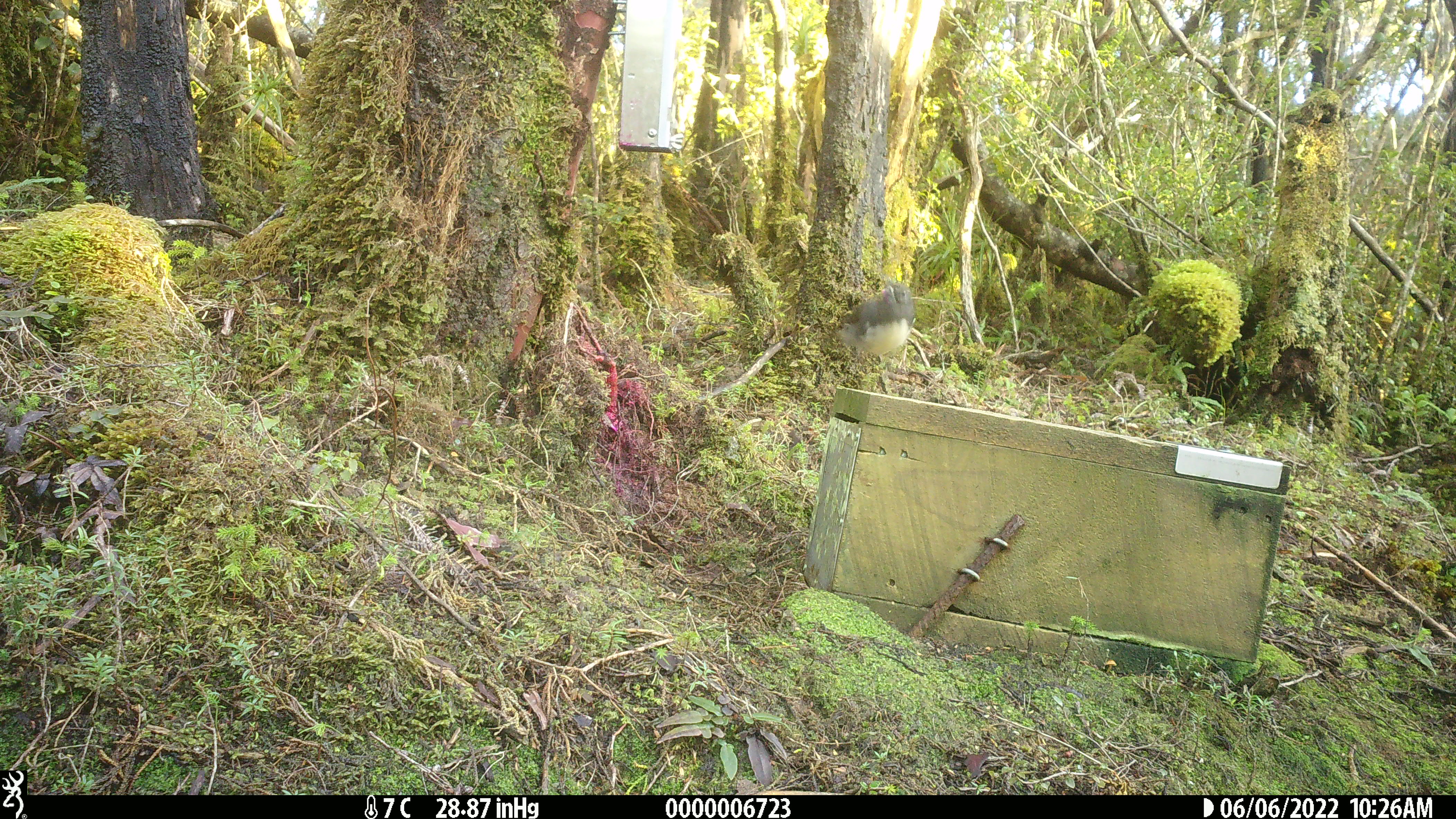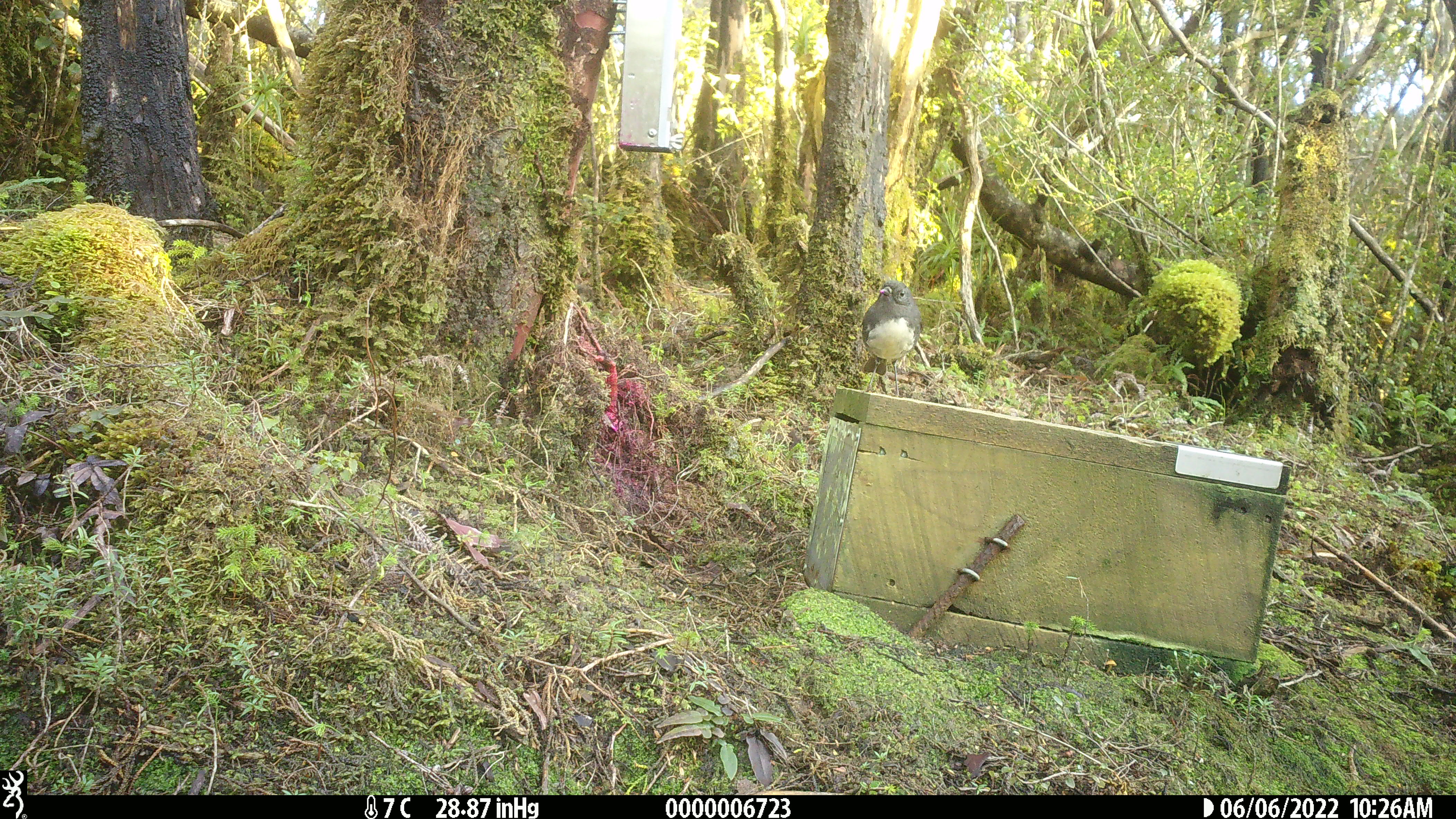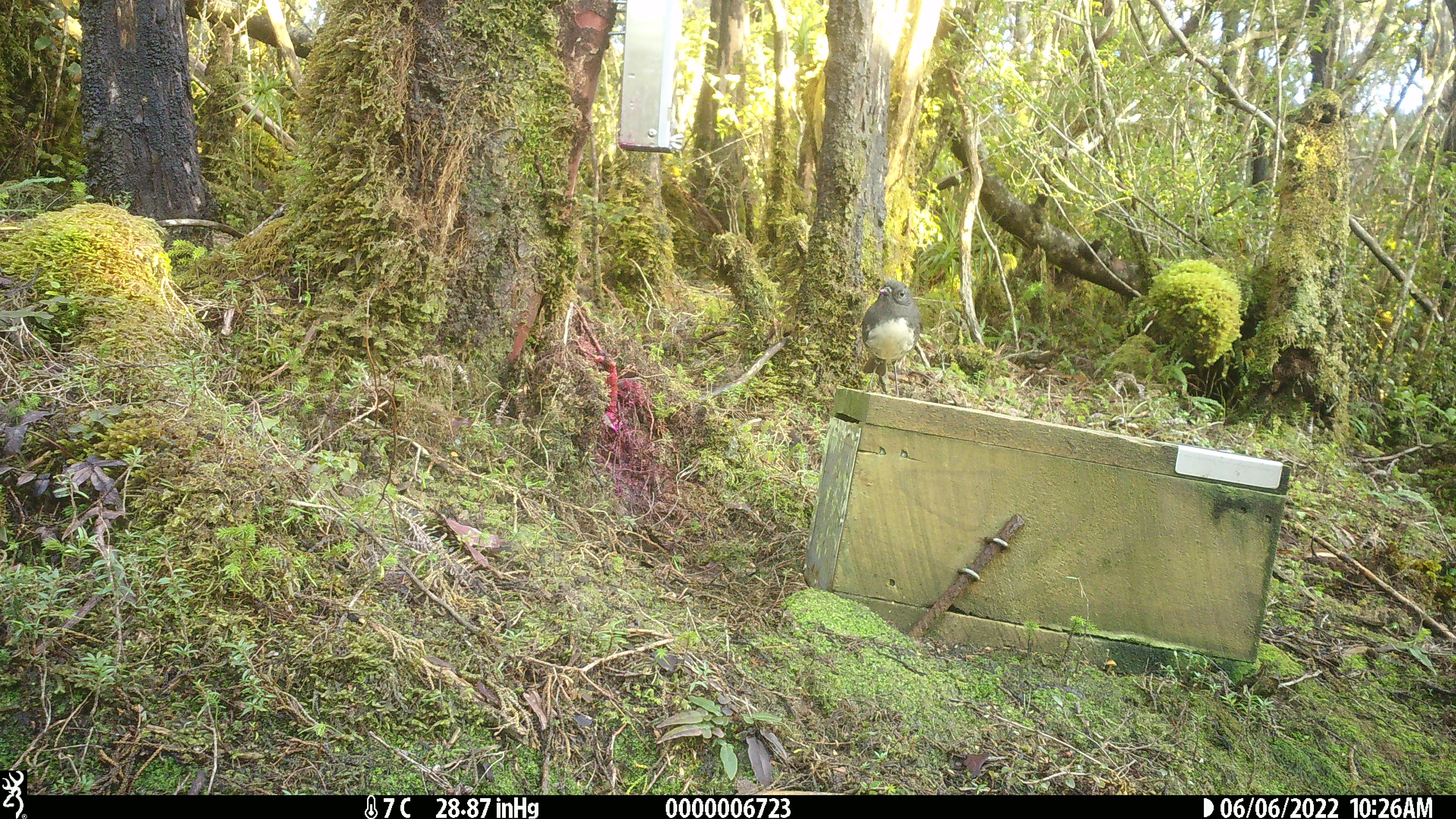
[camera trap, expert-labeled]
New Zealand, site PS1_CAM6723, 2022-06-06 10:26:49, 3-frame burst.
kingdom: Animalia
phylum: Chordata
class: Aves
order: Passeriformes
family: Petroicidae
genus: Petroica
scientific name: Petroica australis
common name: new zealand robin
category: robin